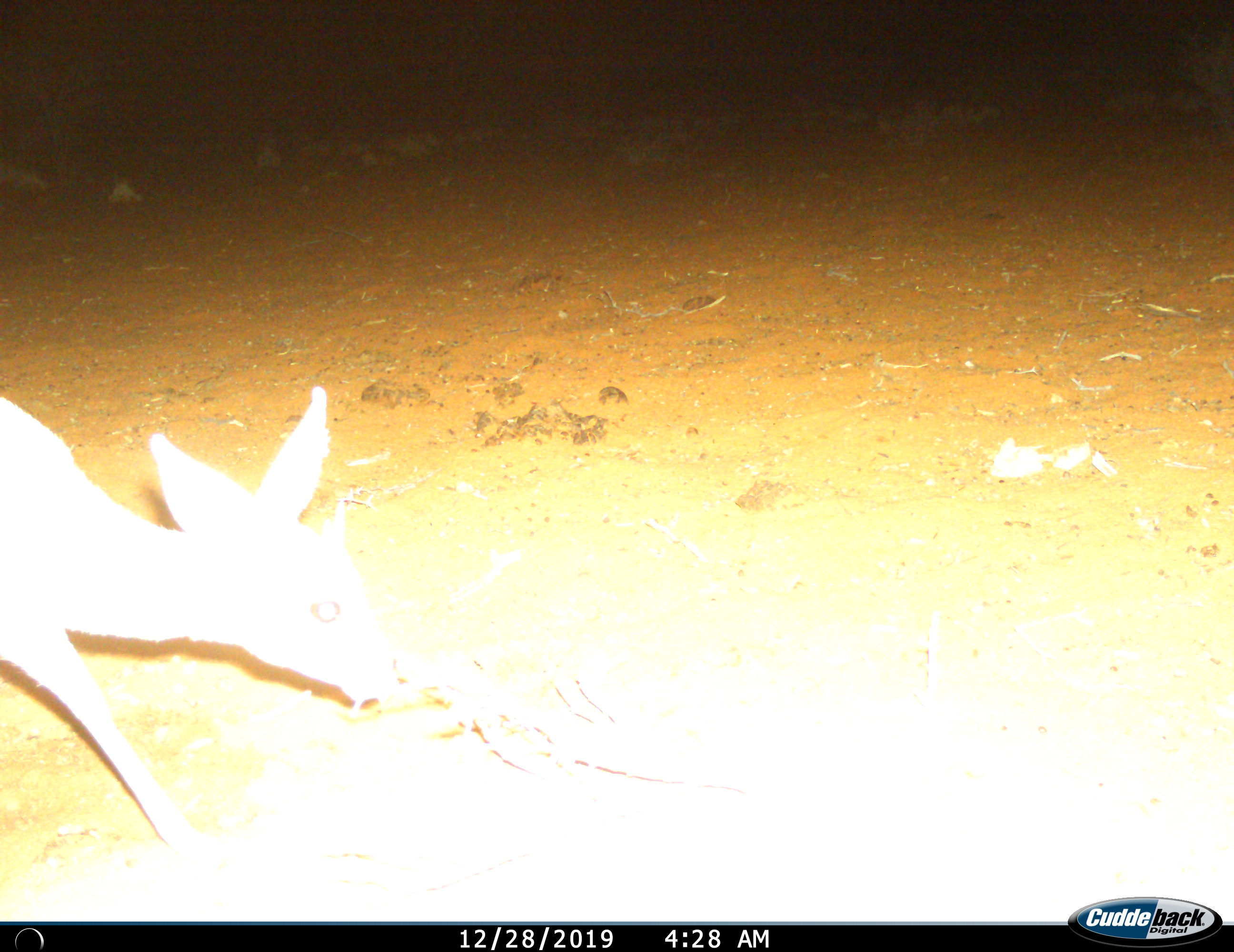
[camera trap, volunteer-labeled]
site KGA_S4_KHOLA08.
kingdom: Animalia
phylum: Chordata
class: Mammalia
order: Artiodactyla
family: Bovidae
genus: Raphicerus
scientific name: Raphicerus campestris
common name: steenbok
Steenbok (Raphicerus campestris), count 1. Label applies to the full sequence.